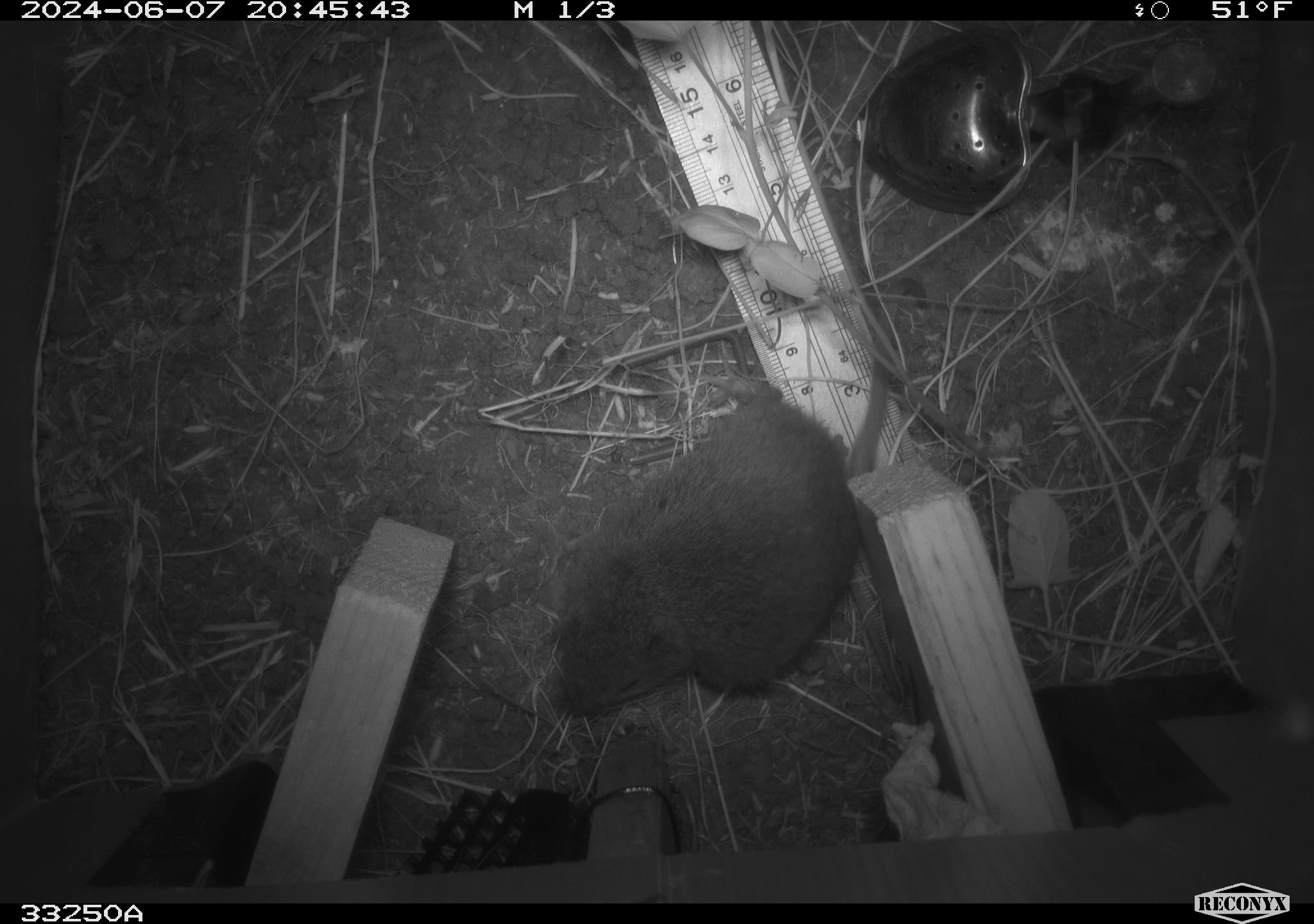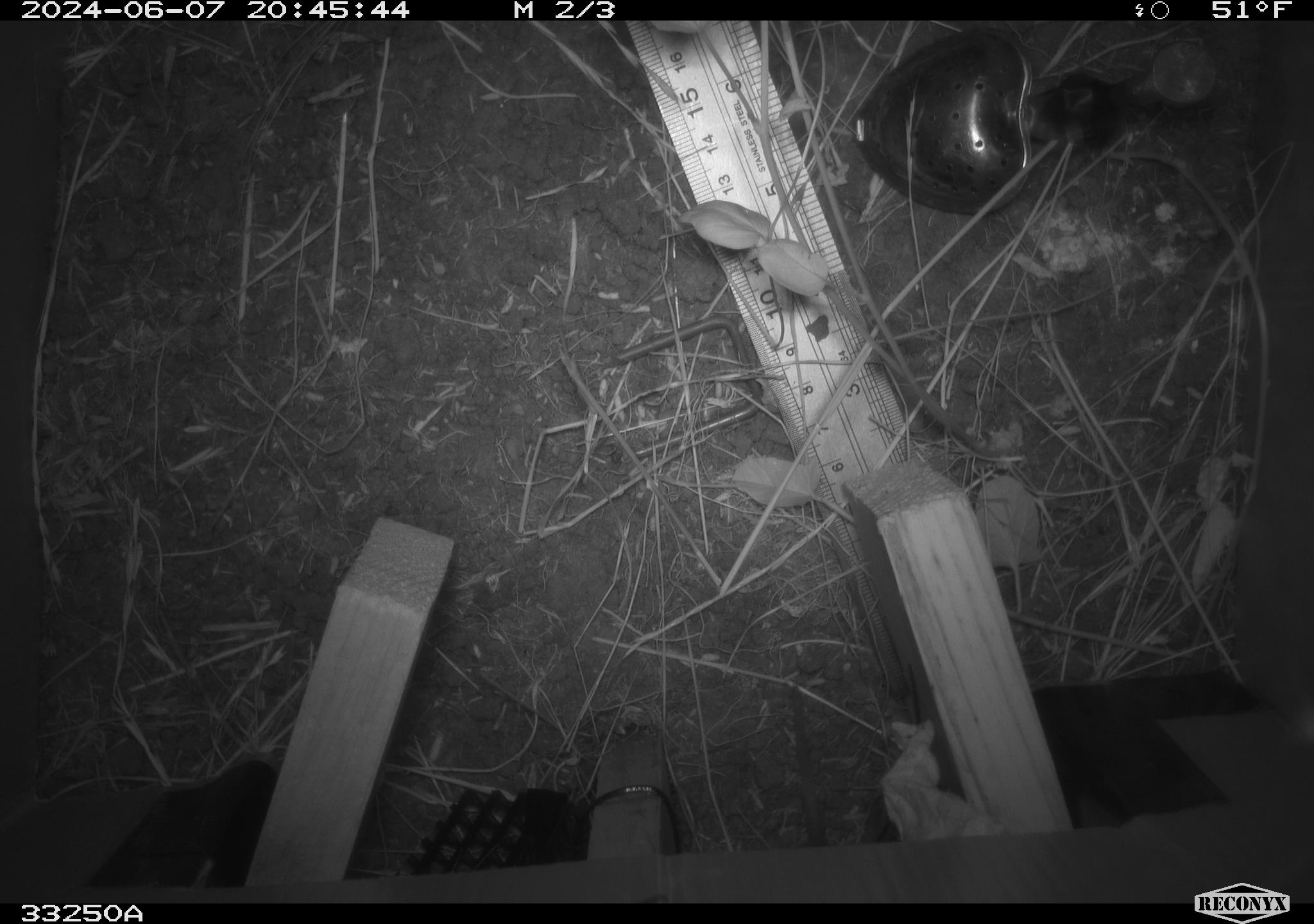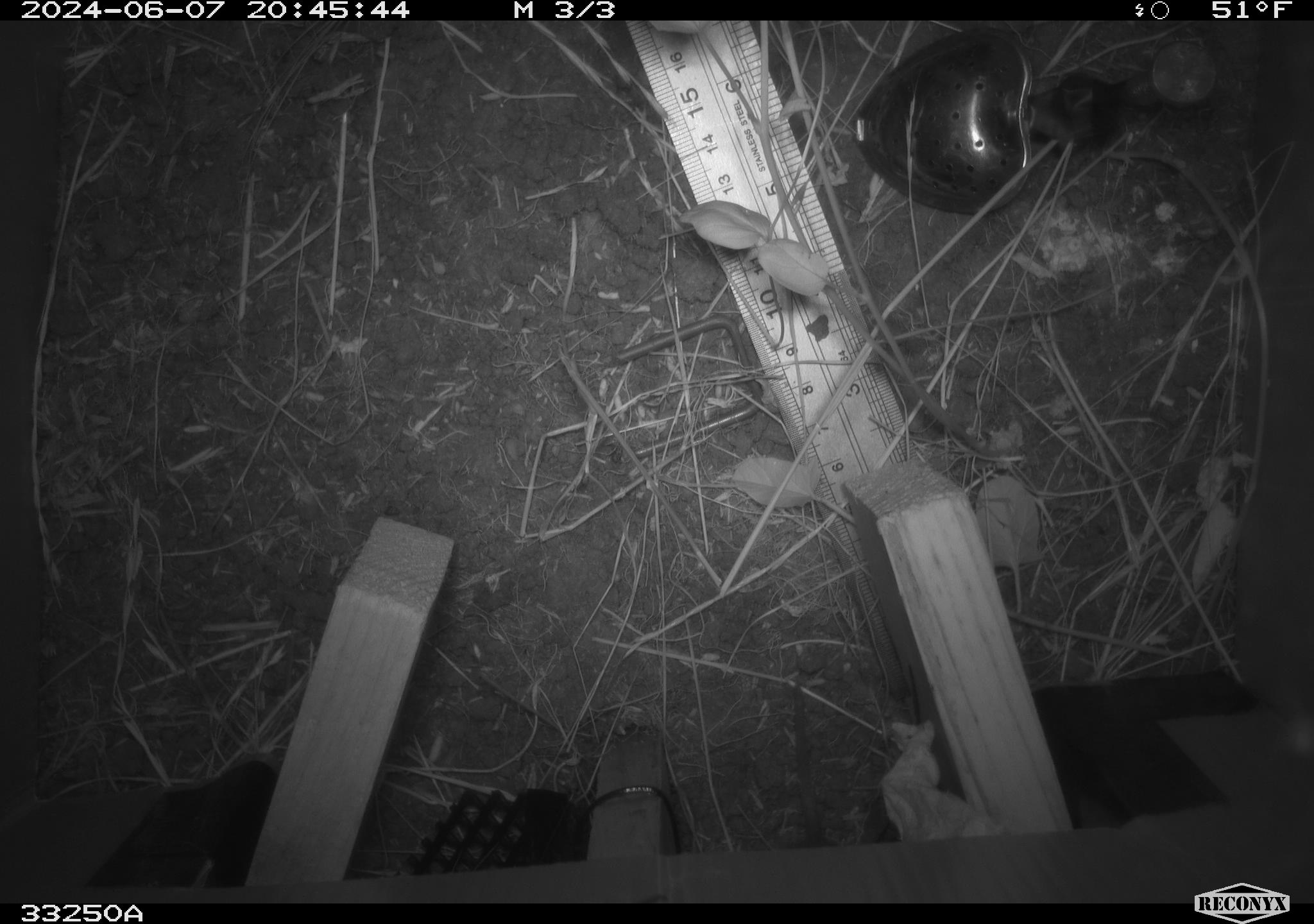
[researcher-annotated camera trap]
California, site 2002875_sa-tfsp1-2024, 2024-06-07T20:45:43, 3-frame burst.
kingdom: Animalia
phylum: Chordata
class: Mammalia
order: Rodentia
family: Cricetidae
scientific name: Arvicolinae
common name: voles, lemmings, and muskrats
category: arvicolinae subfamily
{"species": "arvicolinae subfamily (voles, lemmings, and muskrats) (Arvicolinae)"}